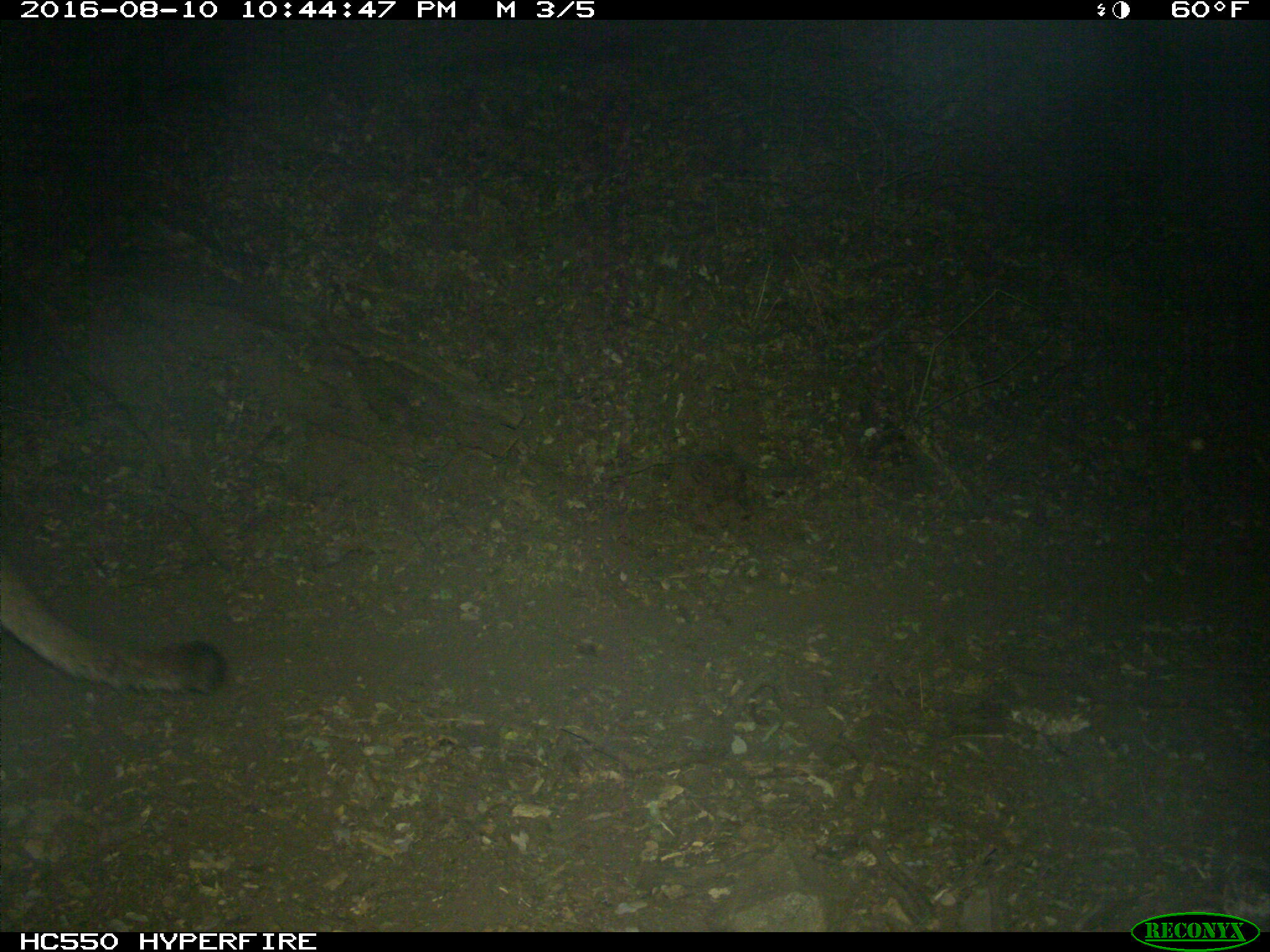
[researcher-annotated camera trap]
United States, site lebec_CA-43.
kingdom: Animalia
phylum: Chordata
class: Mammalia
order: Carnivora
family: Felidae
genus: Puma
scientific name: Puma concolor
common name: mountain lion